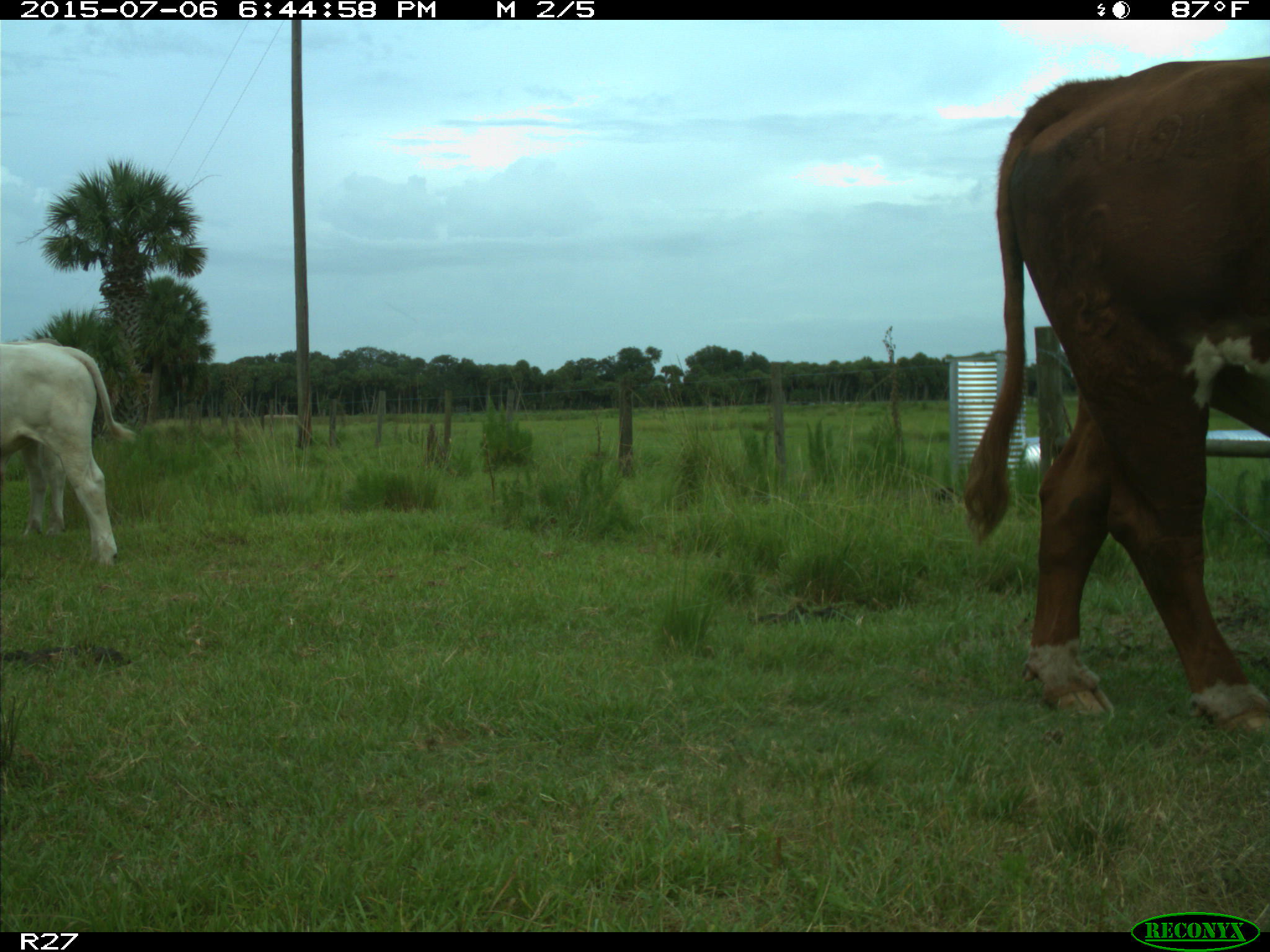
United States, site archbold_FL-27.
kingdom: Animalia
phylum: Chordata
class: Mammalia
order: Artiodactyla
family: Bovidae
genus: Bos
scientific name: Bos taurus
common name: domestic cow